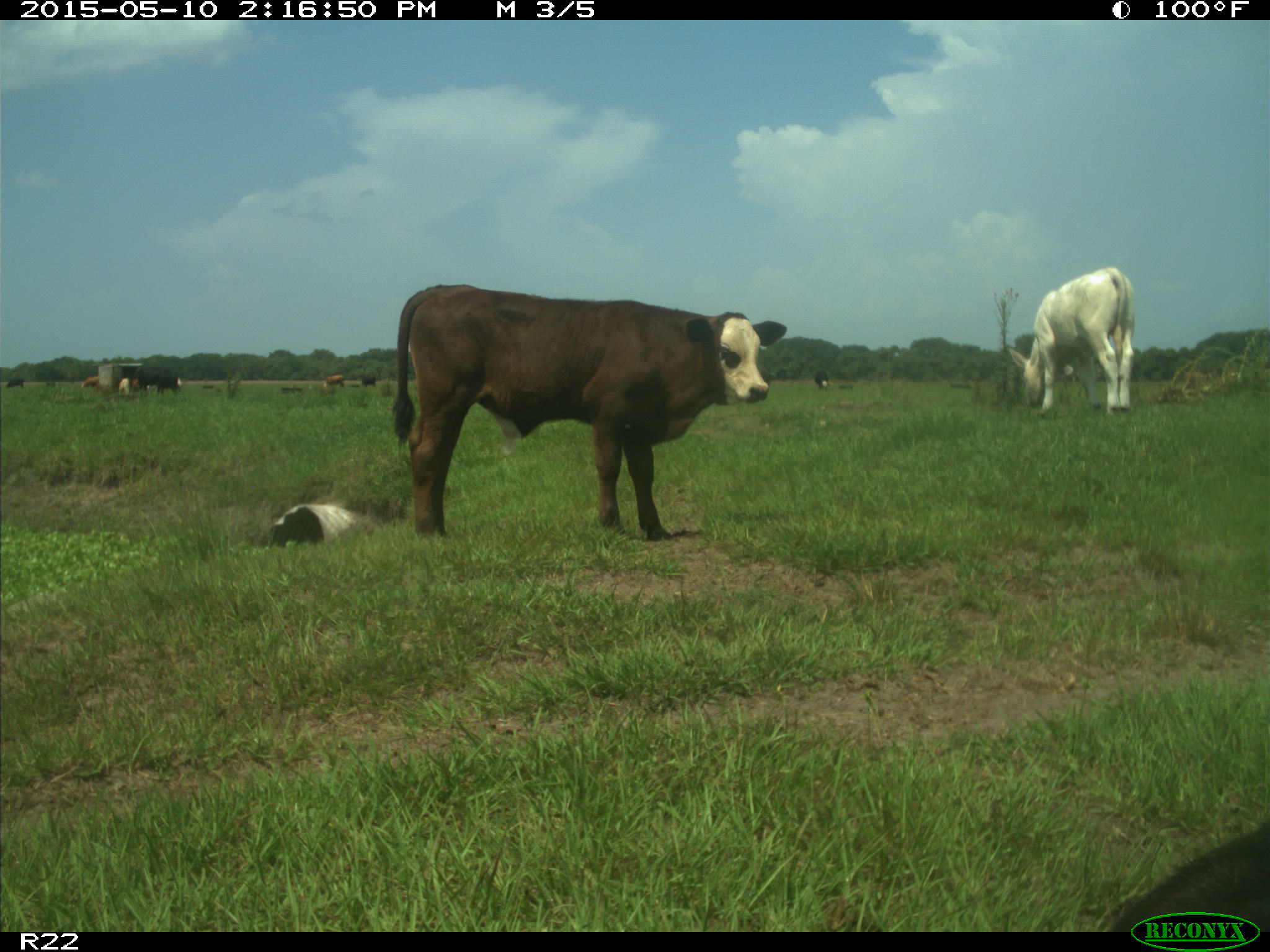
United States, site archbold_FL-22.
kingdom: Animalia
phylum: Chordata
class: Mammalia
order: Artiodactyla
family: Bovidae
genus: Bos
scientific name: Bos taurus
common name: domestic cow